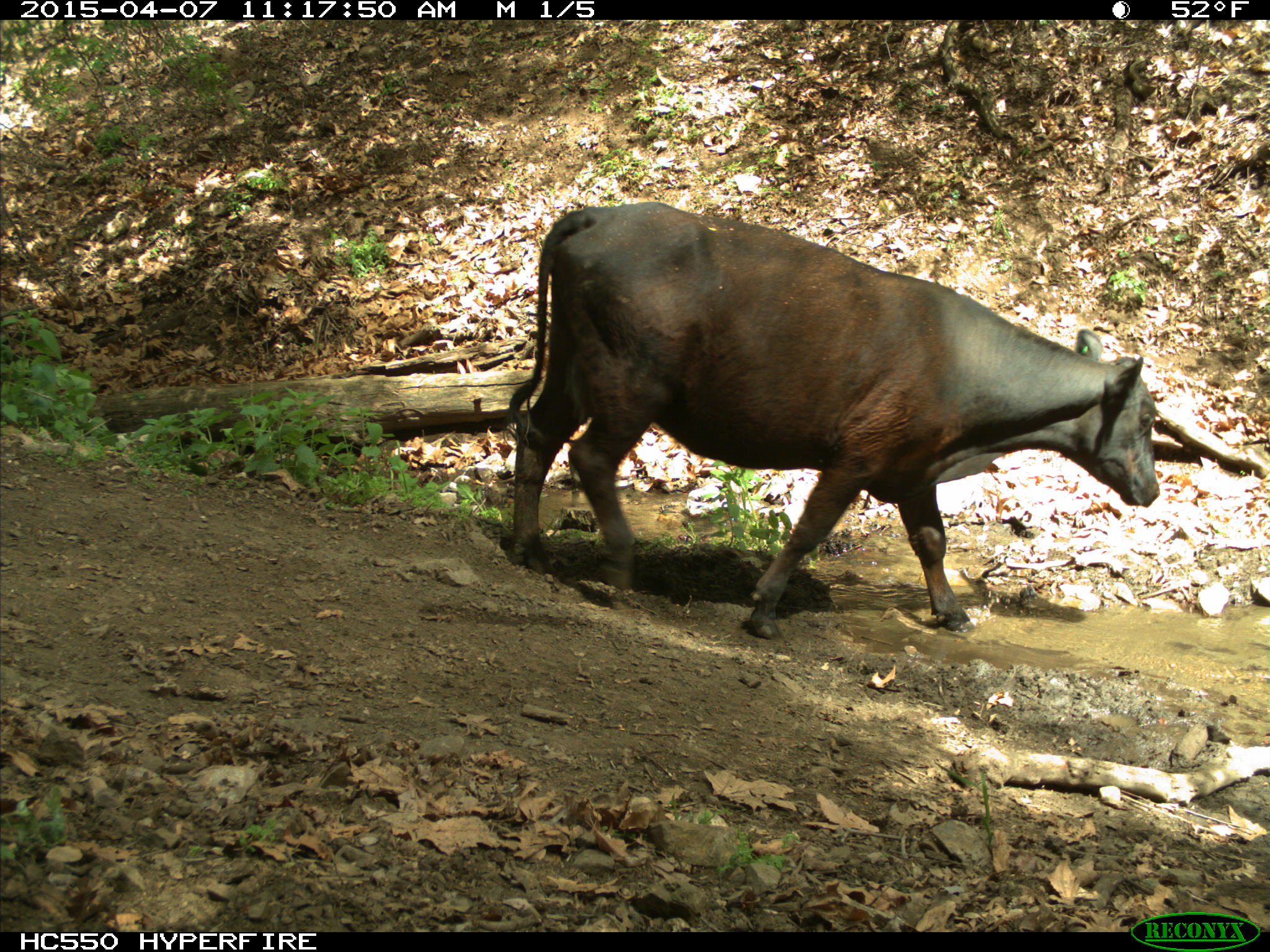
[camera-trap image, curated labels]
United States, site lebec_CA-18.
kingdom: Animalia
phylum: Chordata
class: Mammalia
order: Artiodactyla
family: Bovidae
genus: Bos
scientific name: Bos taurus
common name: domestic cow